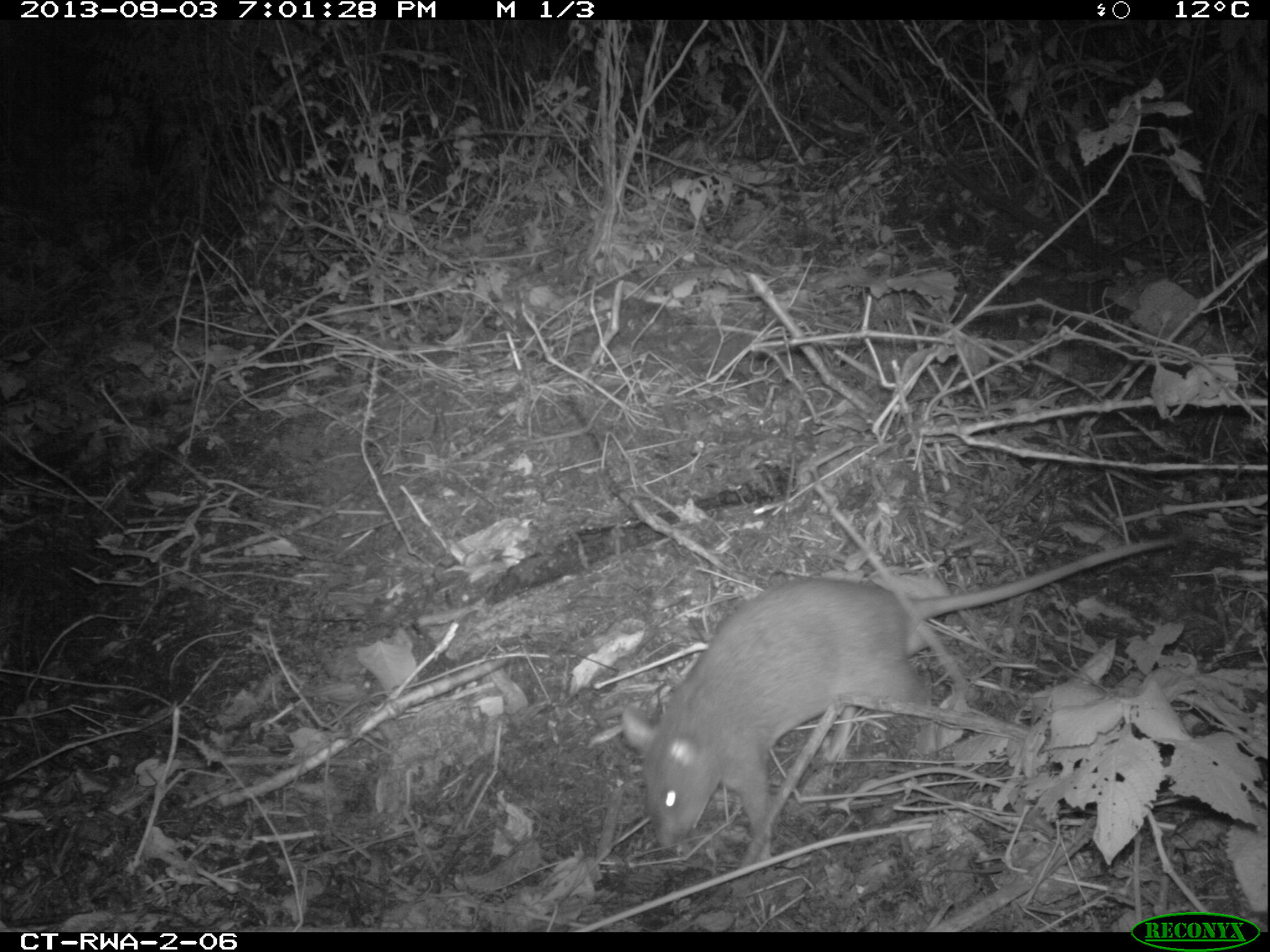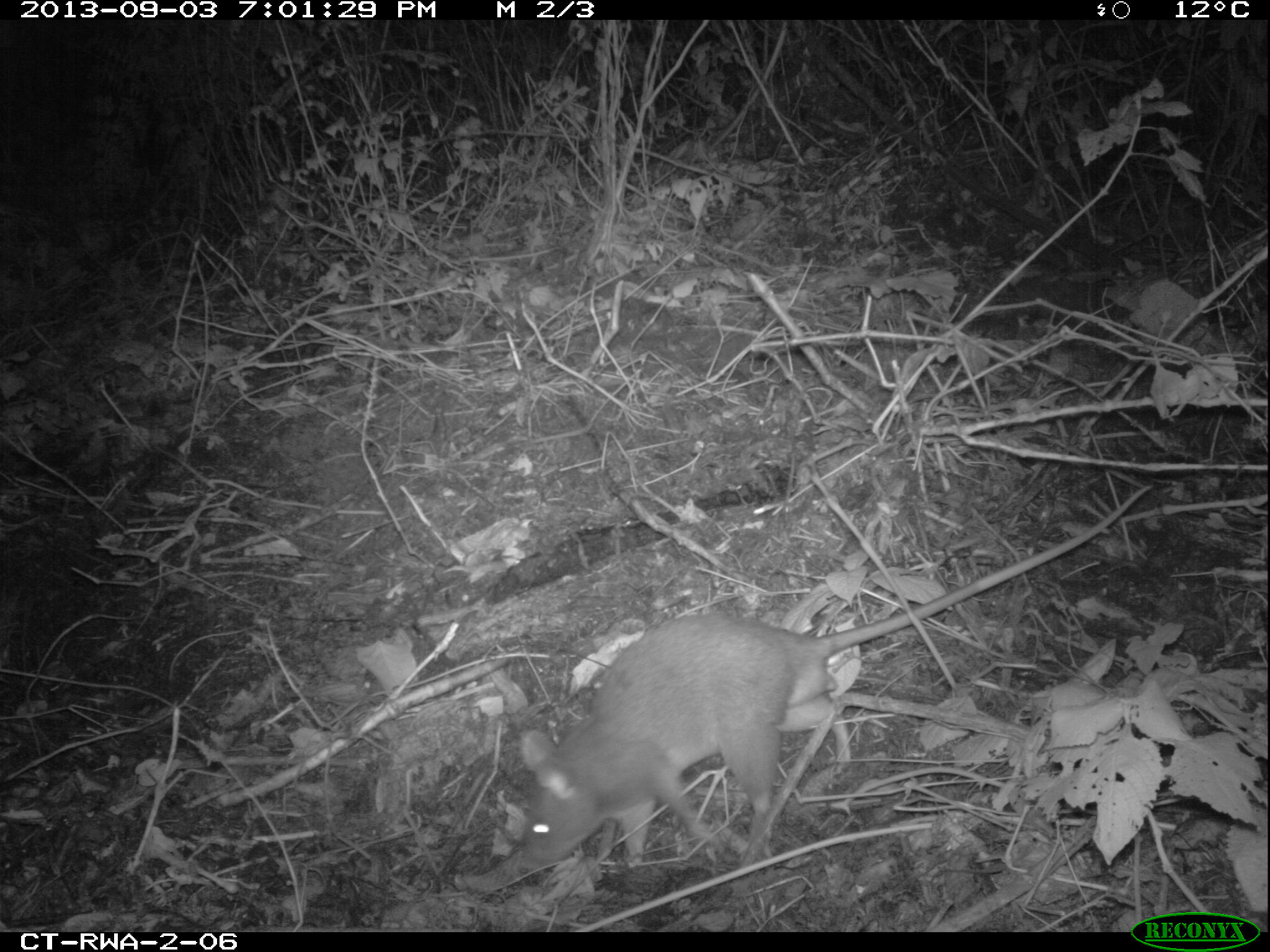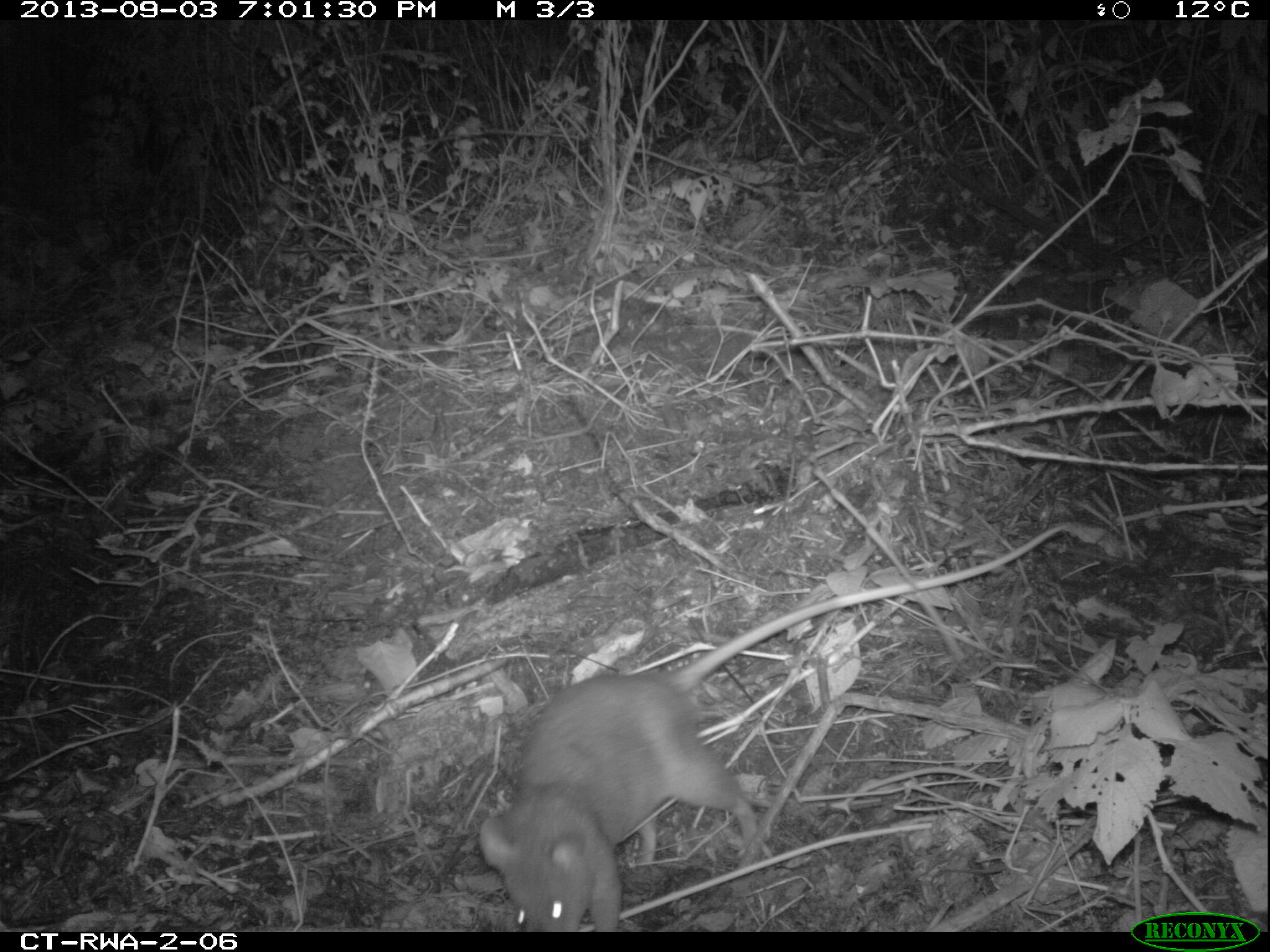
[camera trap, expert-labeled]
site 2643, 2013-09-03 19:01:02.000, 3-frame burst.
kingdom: Animalia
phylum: Chordata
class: Mammalia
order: Rodentia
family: Nesomyidae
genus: Cricetomys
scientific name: Cricetomys gambianus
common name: african giant pouched rat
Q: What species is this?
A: Cricetomys gambianus (african giant pouched rat).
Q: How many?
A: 1.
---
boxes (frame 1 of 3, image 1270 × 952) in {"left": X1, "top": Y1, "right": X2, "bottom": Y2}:
cricetomys gambianus: {"left": 612, "top": 528, "right": 1182, "bottom": 852}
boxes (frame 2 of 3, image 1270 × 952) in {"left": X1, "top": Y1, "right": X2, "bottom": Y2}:
cricetomys gambianus: {"left": 510, "top": 477, "right": 1146, "bottom": 869}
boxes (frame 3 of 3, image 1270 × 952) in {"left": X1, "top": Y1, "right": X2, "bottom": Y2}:
cricetomys gambianus: {"left": 474, "top": 520, "right": 1058, "bottom": 919}